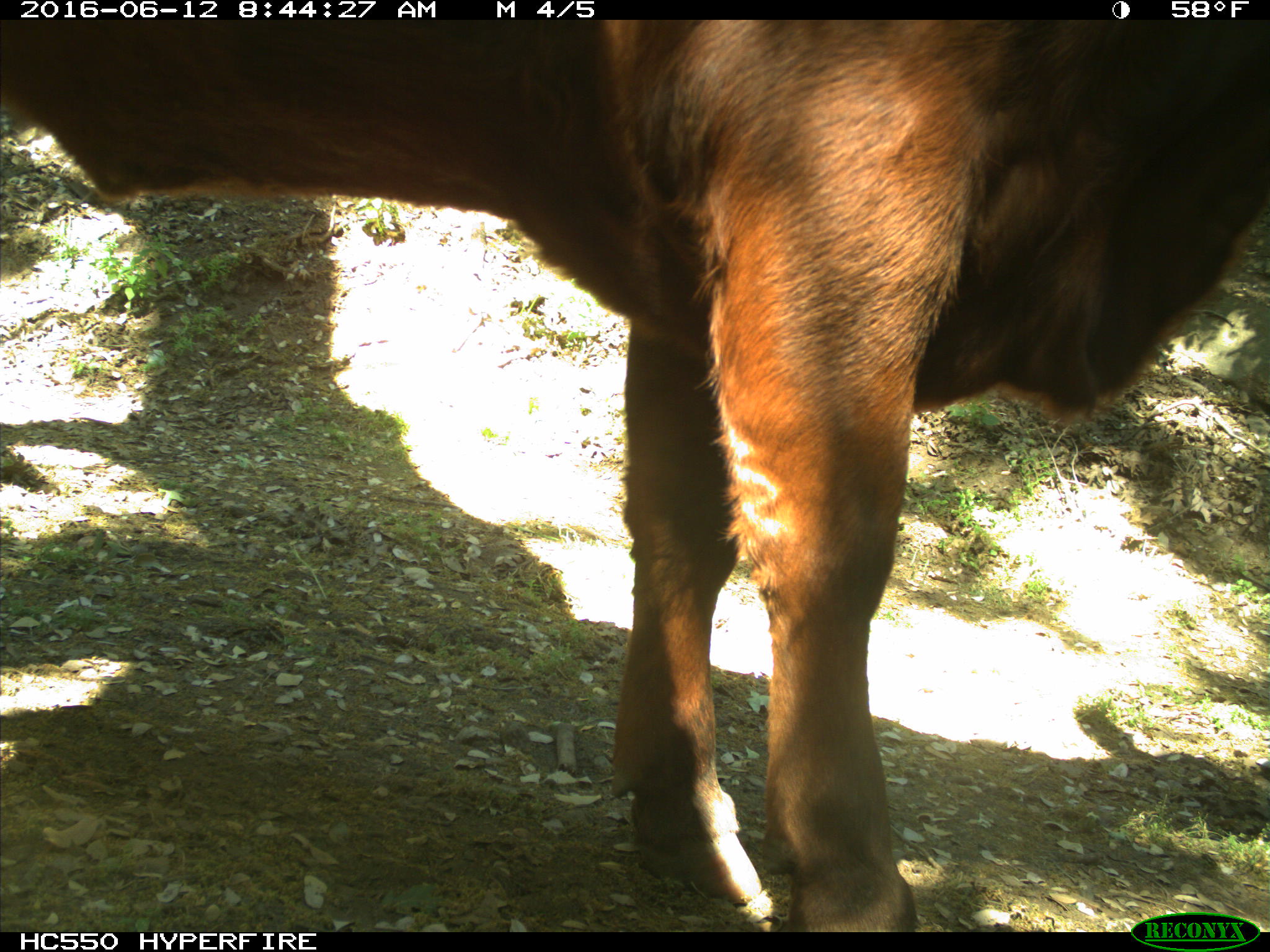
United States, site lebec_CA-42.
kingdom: Animalia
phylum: Chordata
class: Mammalia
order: Artiodactyla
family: Bovidae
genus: Bos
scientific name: Bos taurus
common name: domestic cow